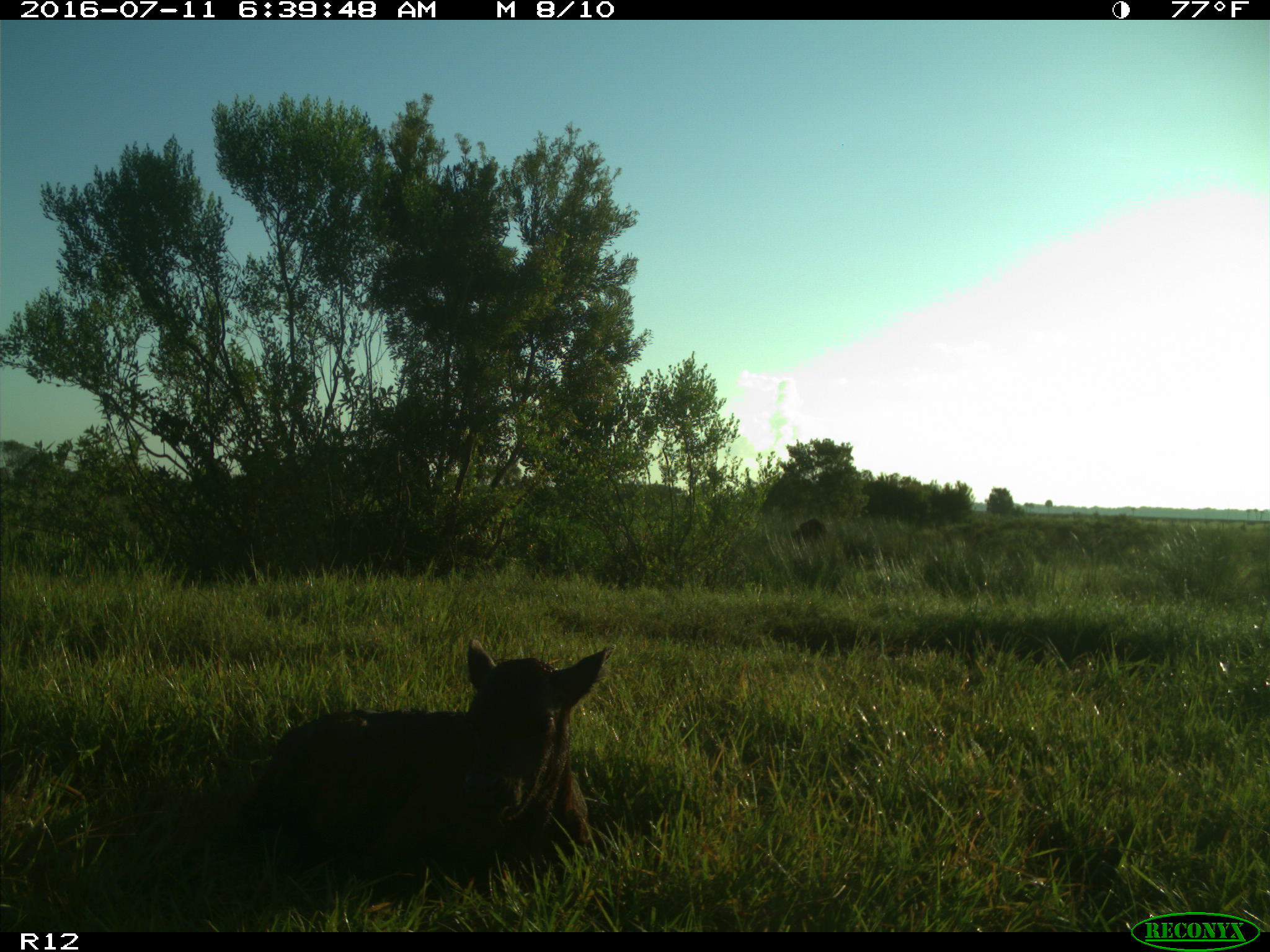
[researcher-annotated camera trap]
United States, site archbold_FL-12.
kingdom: Animalia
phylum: Chordata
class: Mammalia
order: Artiodactyla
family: Bovidae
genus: Bos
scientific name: Bos taurus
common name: domestic cow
Bos taurus (domestic cow).